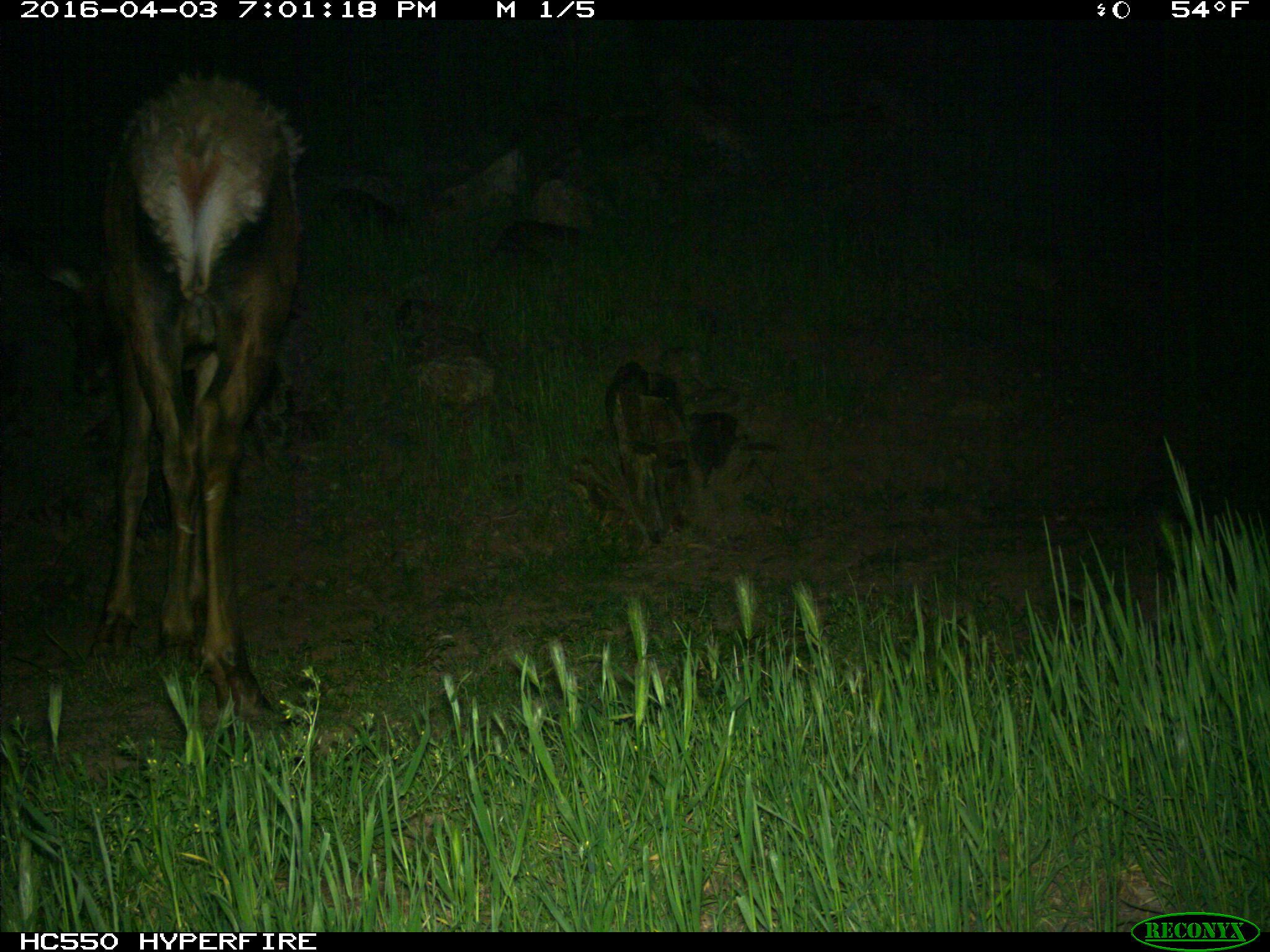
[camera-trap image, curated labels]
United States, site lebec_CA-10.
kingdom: Animalia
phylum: Chordata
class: Mammalia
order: Artiodactyla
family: Cervidae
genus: Cervus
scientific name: Cervus canadensis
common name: elk